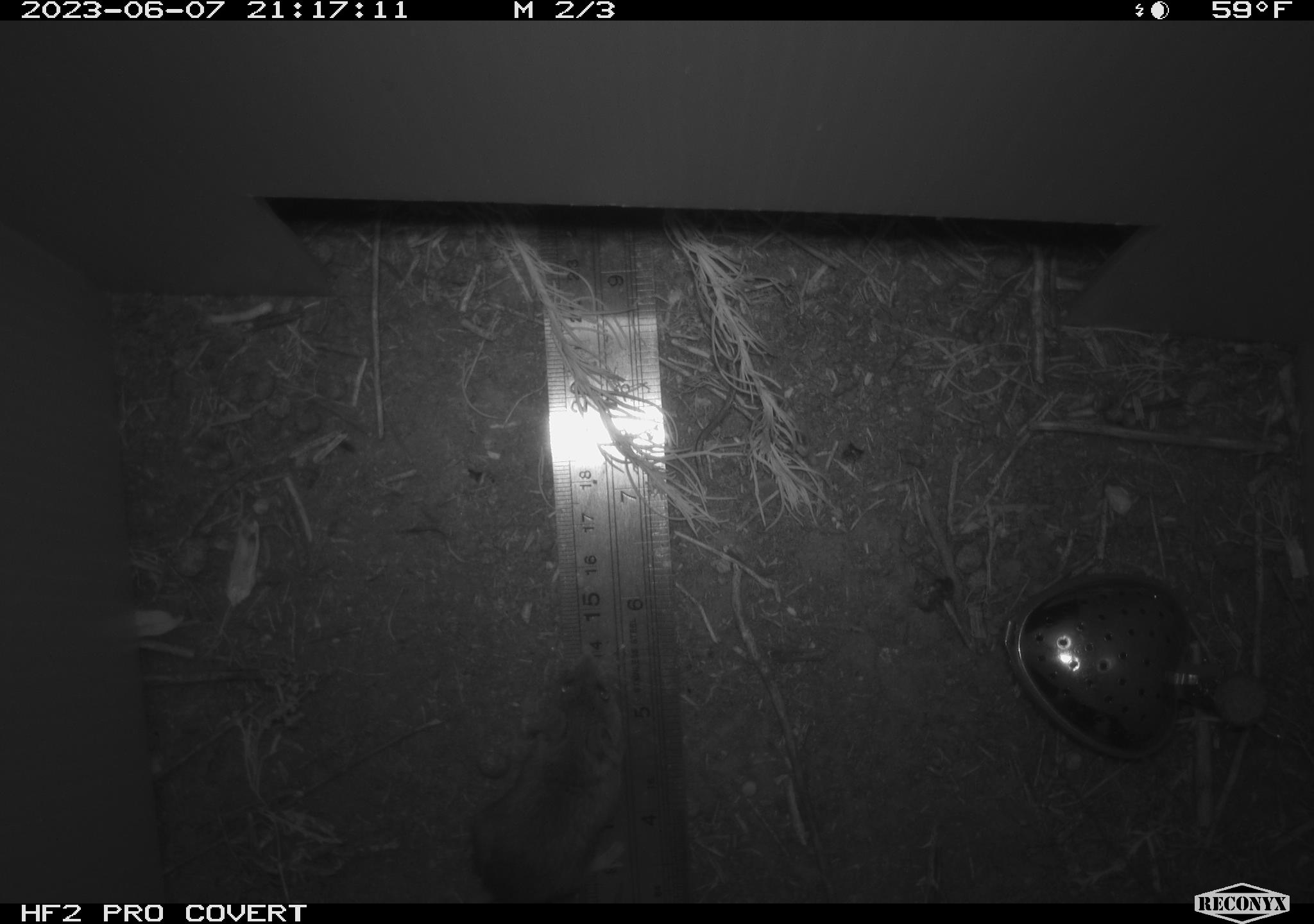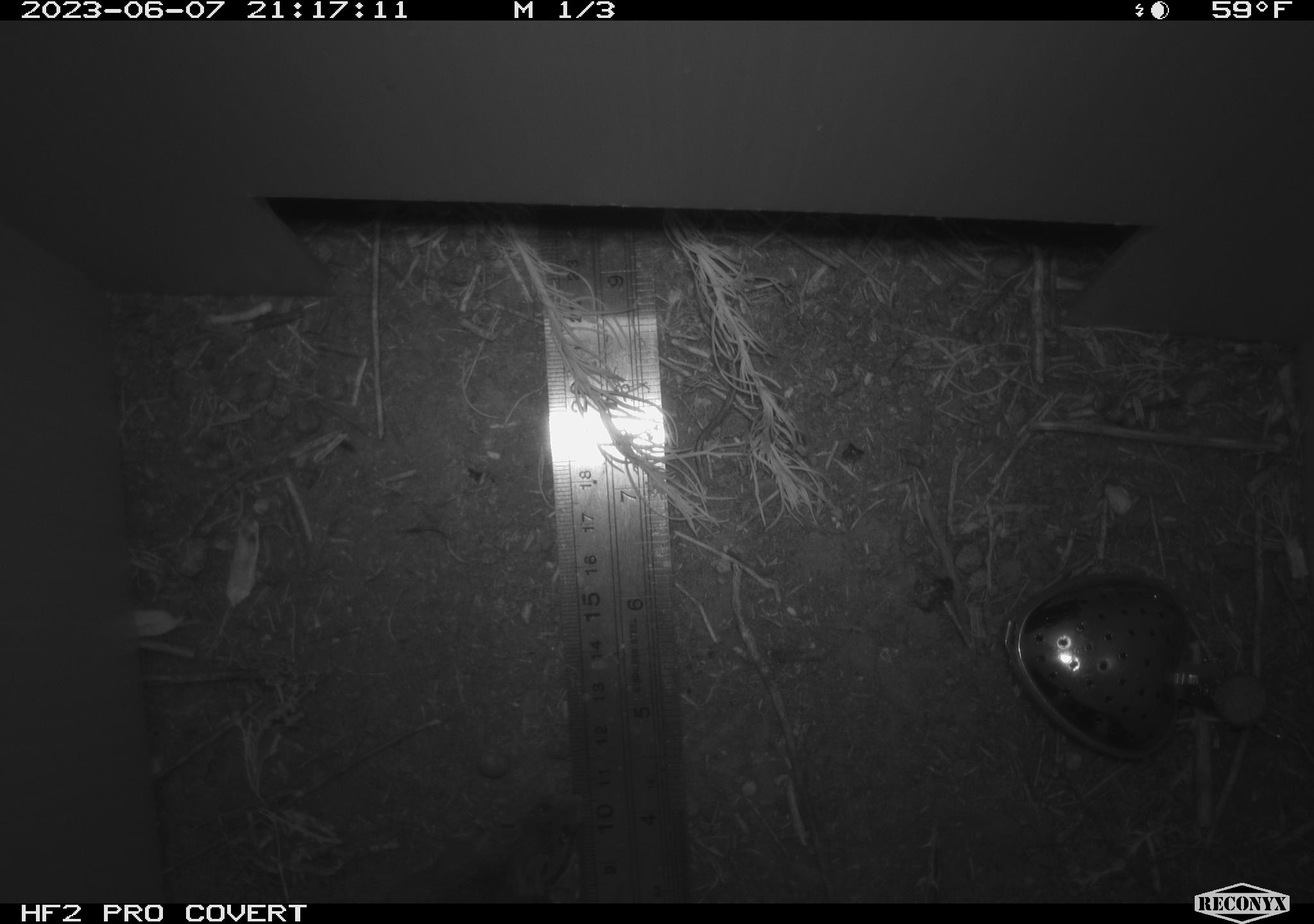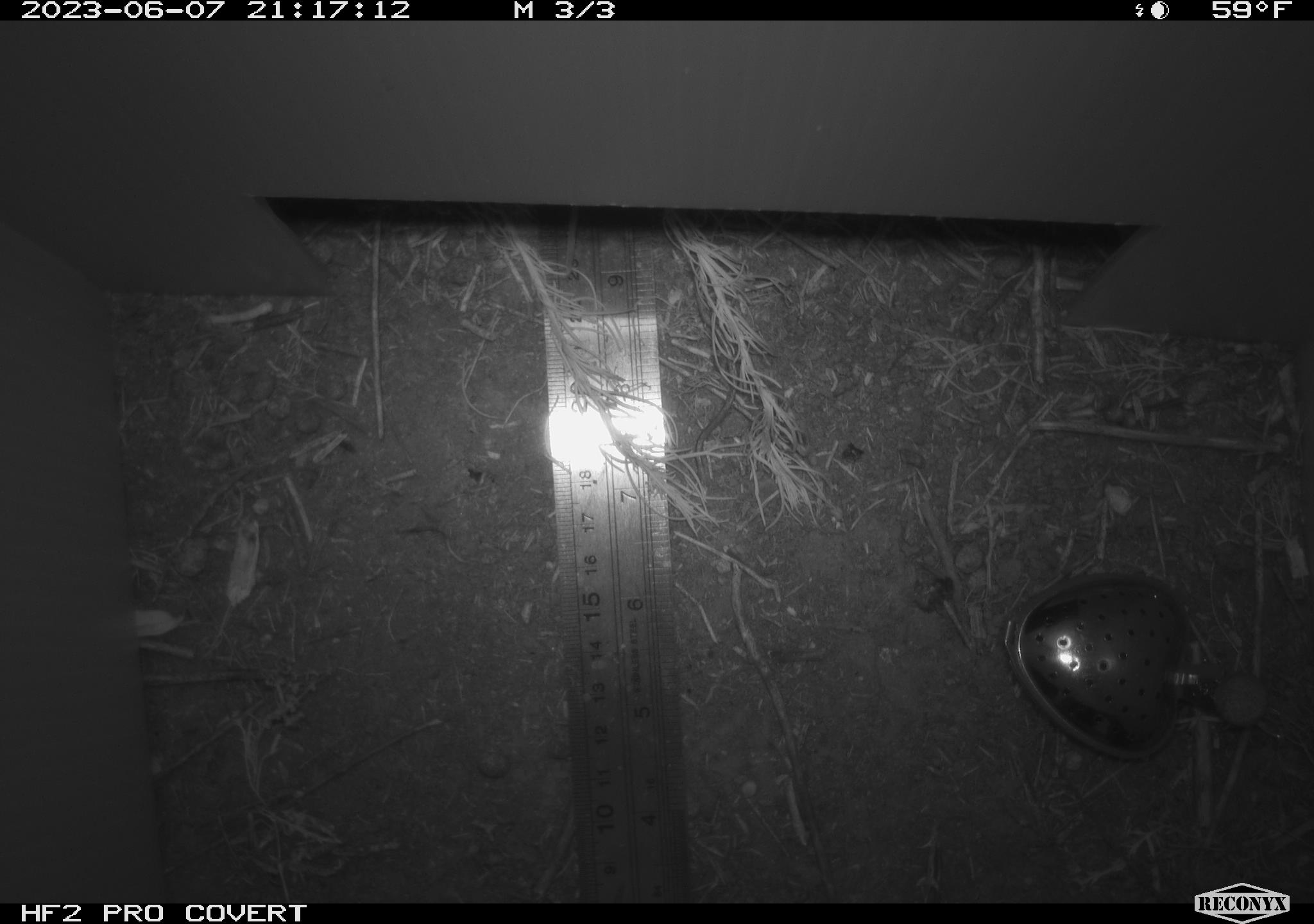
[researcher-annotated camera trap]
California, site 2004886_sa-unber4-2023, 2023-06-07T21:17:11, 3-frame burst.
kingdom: Animalia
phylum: Chordata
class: Mammalia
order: Rodentia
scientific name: Rodentia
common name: mouse species